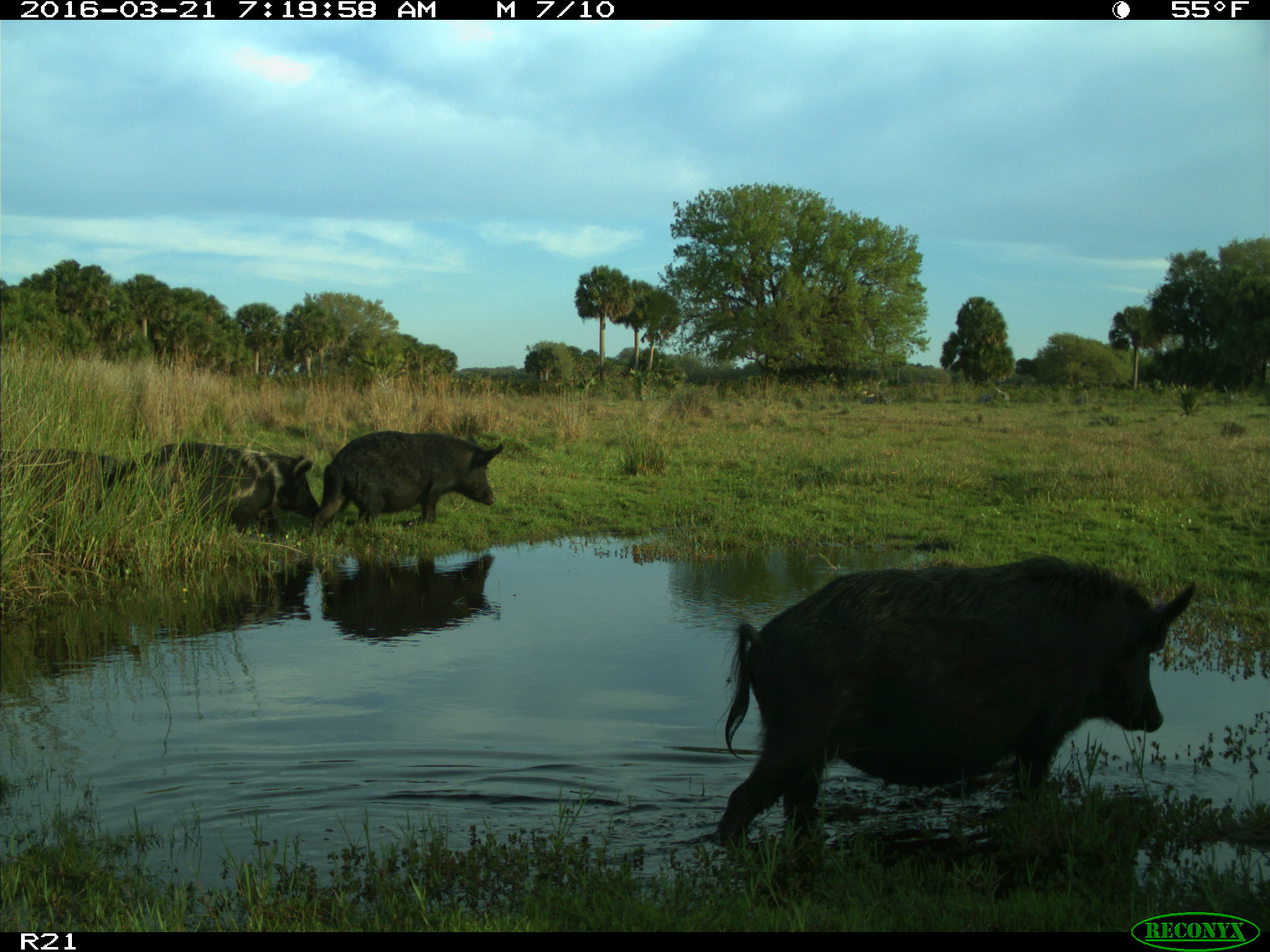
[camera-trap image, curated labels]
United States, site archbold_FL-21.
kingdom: Animalia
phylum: Chordata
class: Mammalia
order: Artiodactyla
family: Suidae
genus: Sus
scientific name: Sus scrofa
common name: wild boar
Sus scrofa (wild boar).